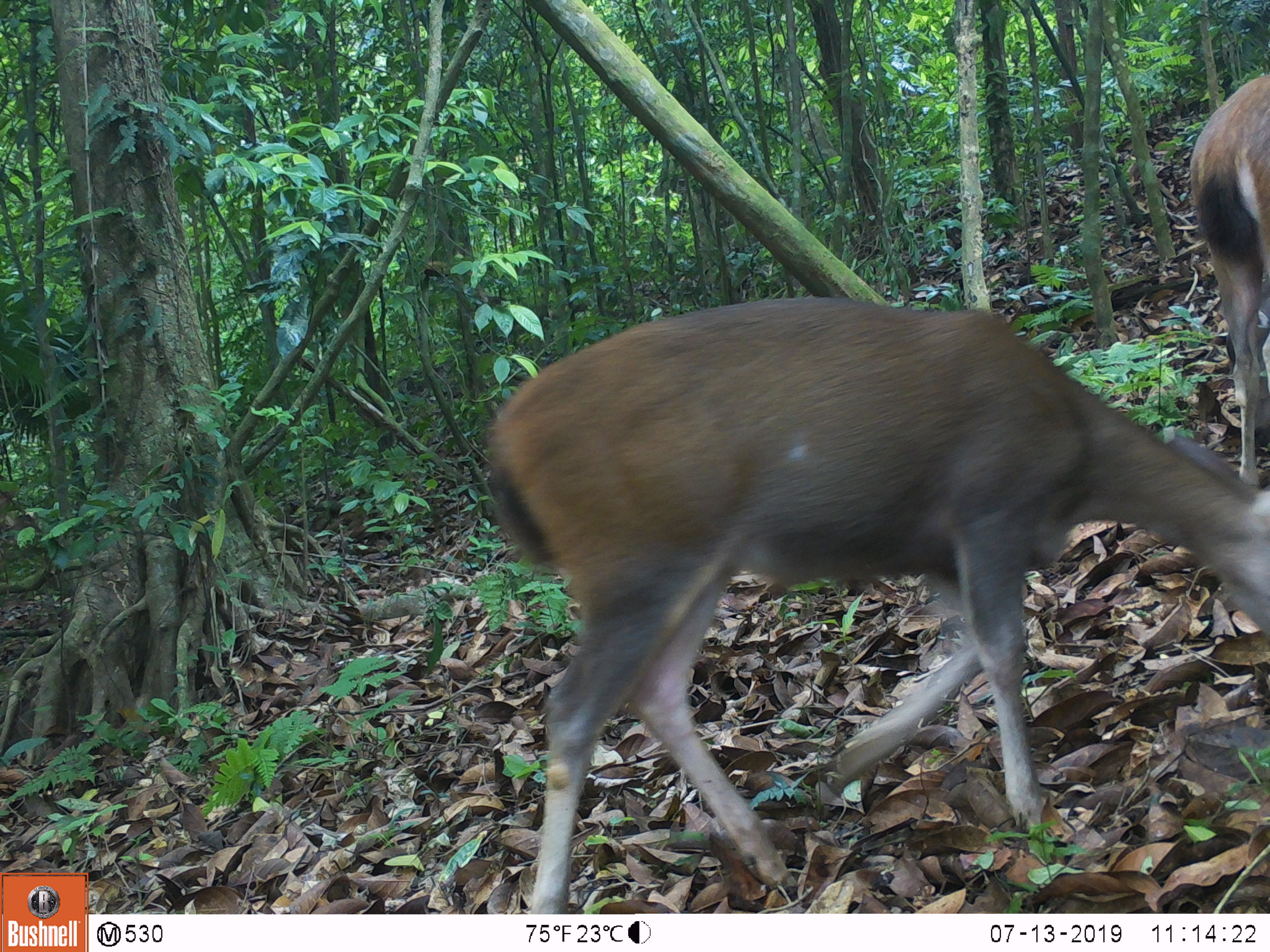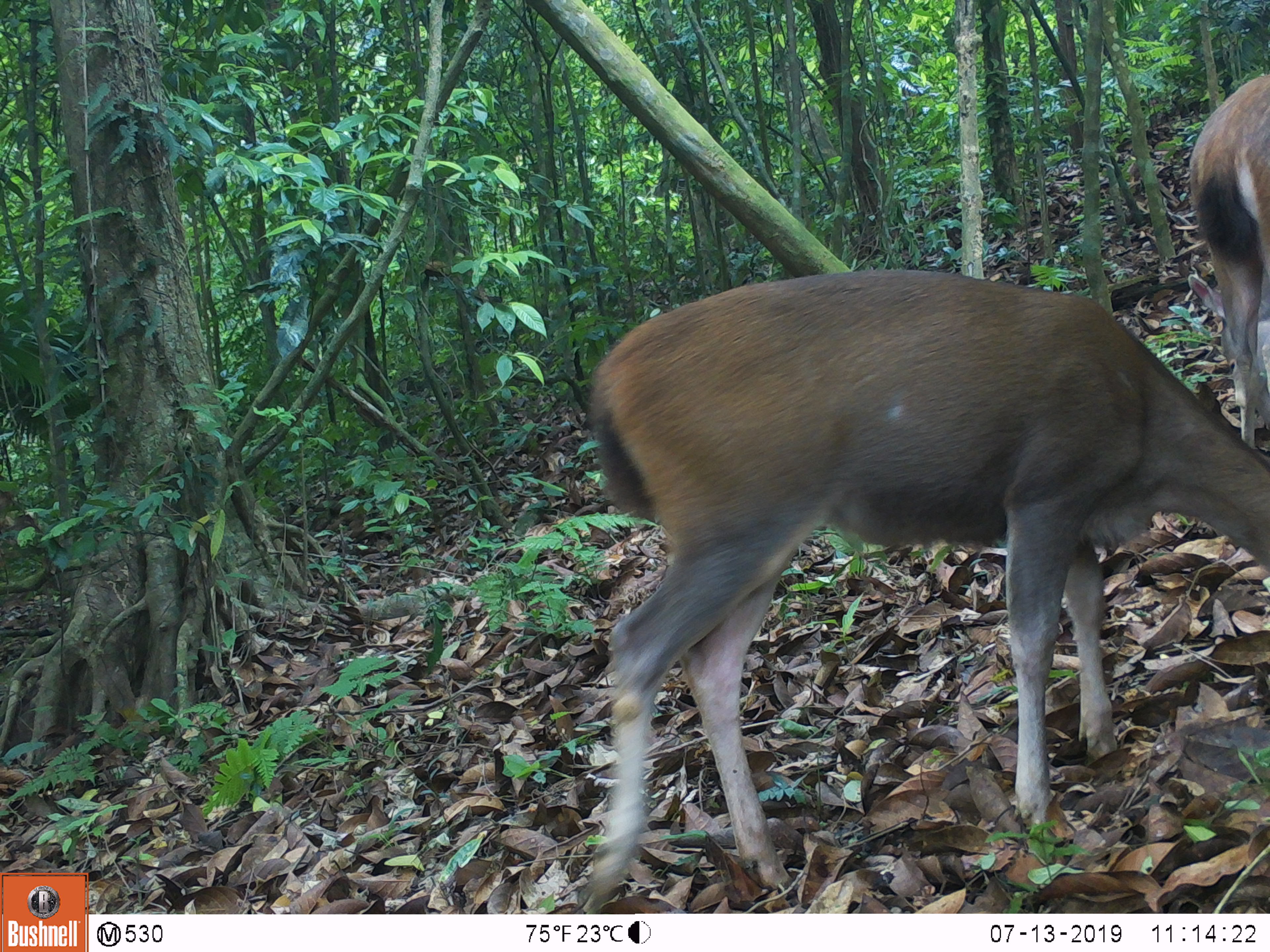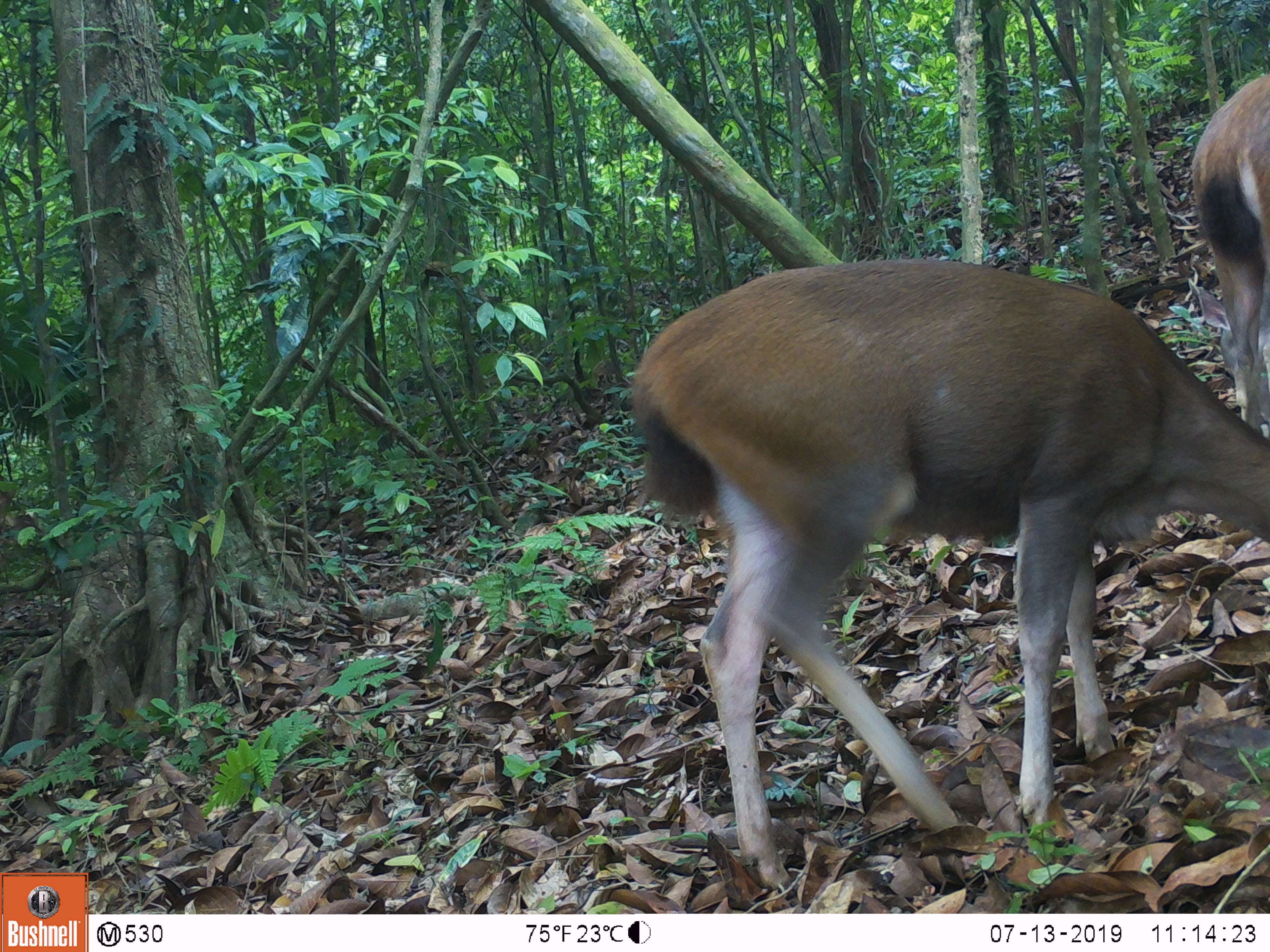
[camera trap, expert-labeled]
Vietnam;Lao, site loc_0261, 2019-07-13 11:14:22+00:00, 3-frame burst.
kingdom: Animalia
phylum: Chordata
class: Mammalia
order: Artiodactyla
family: Cervidae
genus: Rusa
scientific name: Rusa unicolor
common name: sambar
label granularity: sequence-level